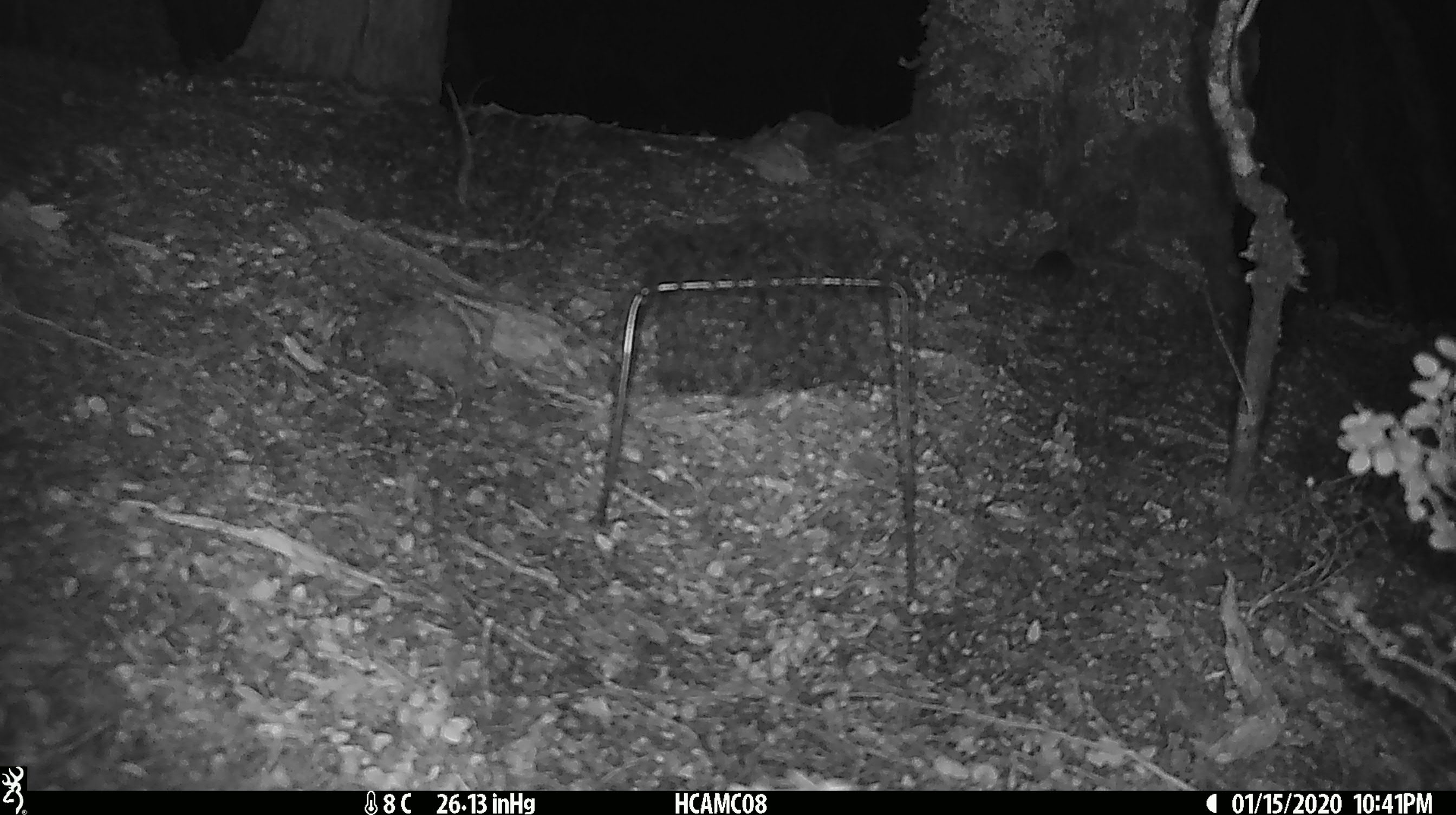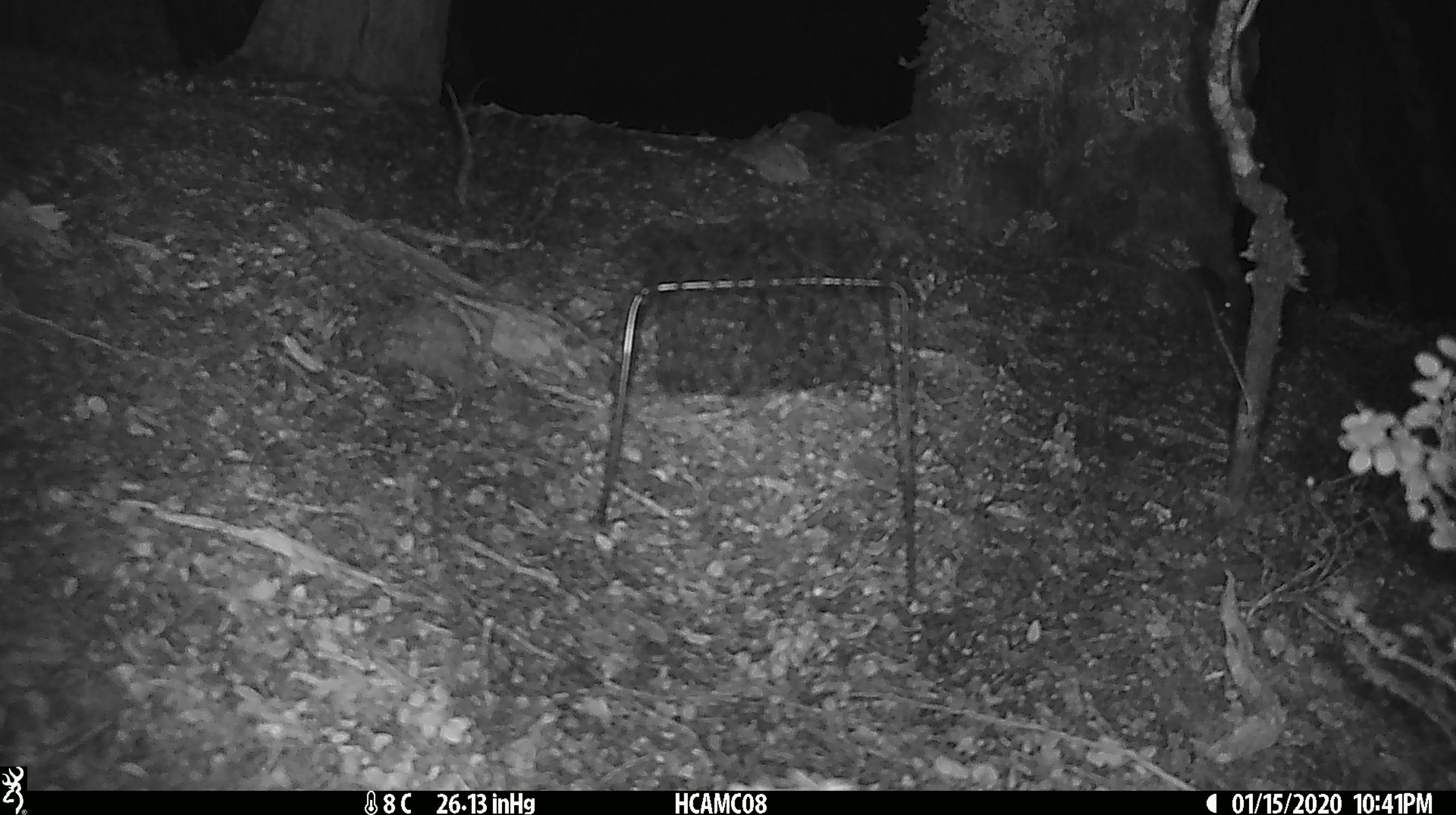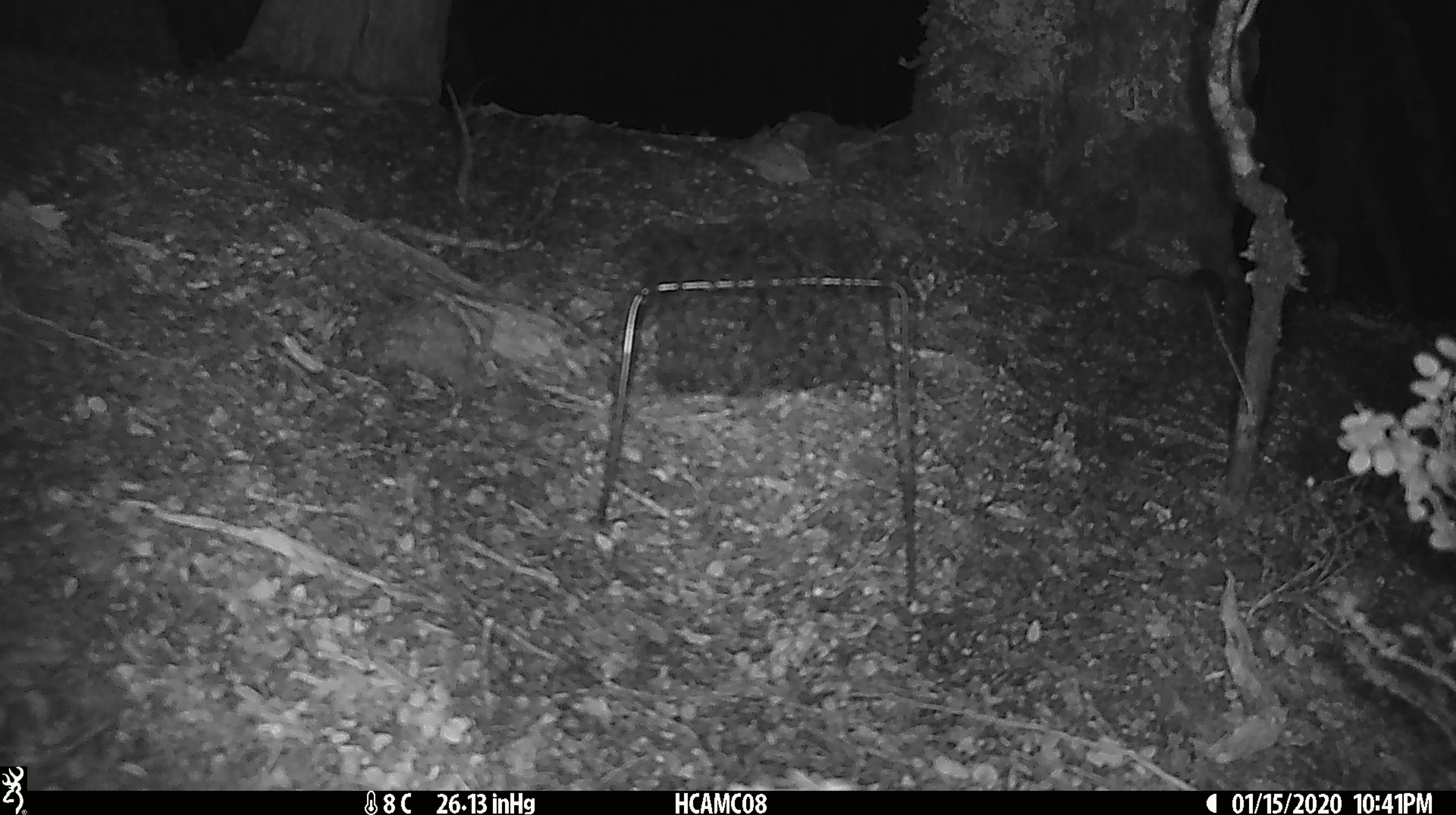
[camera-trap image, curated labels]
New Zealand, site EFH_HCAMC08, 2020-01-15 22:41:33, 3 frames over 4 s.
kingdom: Animalia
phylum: Chordata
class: Mammalia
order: Rodentia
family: Muridae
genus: Mus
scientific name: Mus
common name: mouse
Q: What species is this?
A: Mouse (Mus).